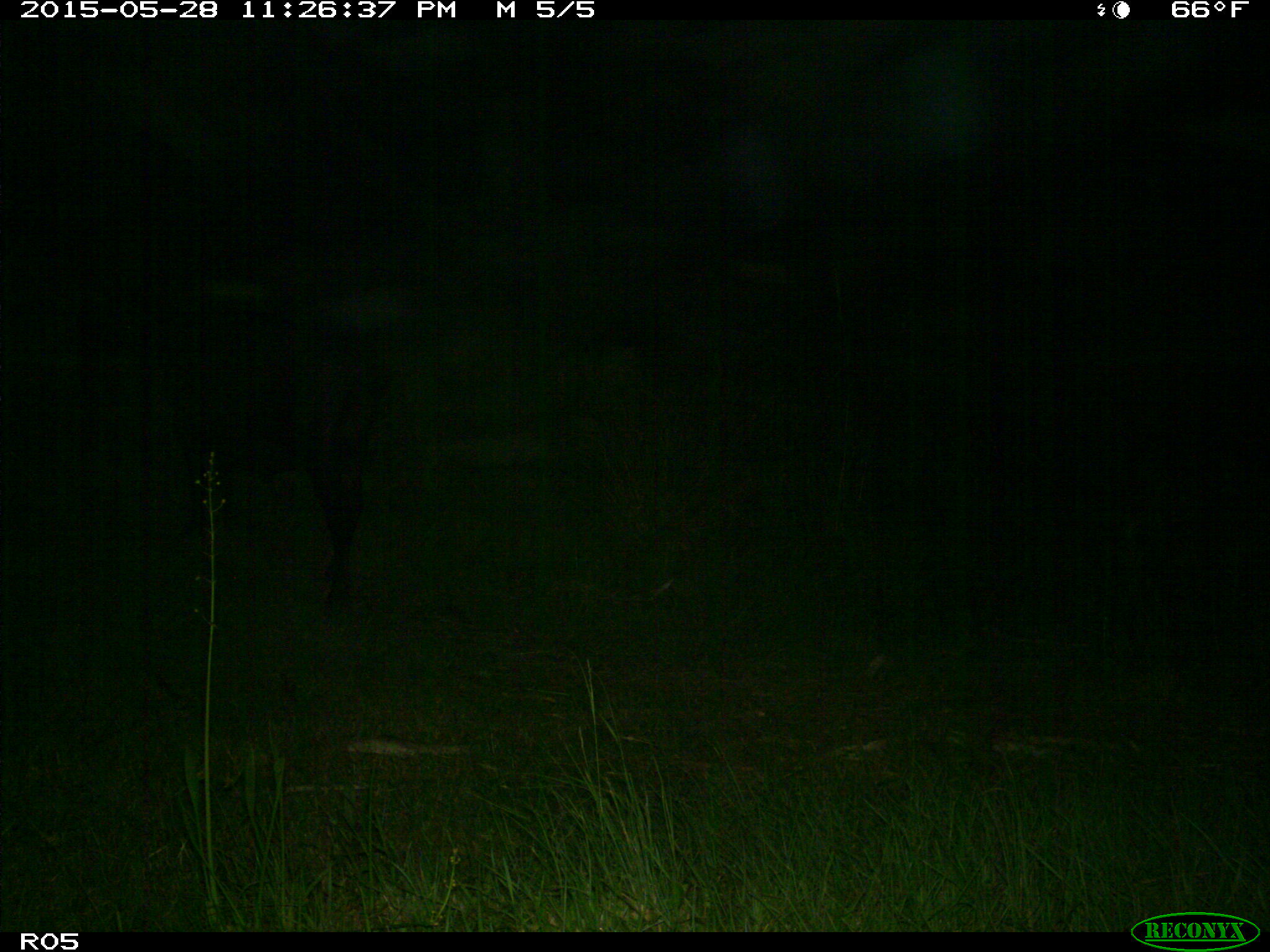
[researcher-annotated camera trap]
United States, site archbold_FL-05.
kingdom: Animalia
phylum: Chordata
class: Mammalia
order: Artiodactyla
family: Bovidae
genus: Bos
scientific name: Bos taurus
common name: domestic cow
Bos taurus (domestic cow).